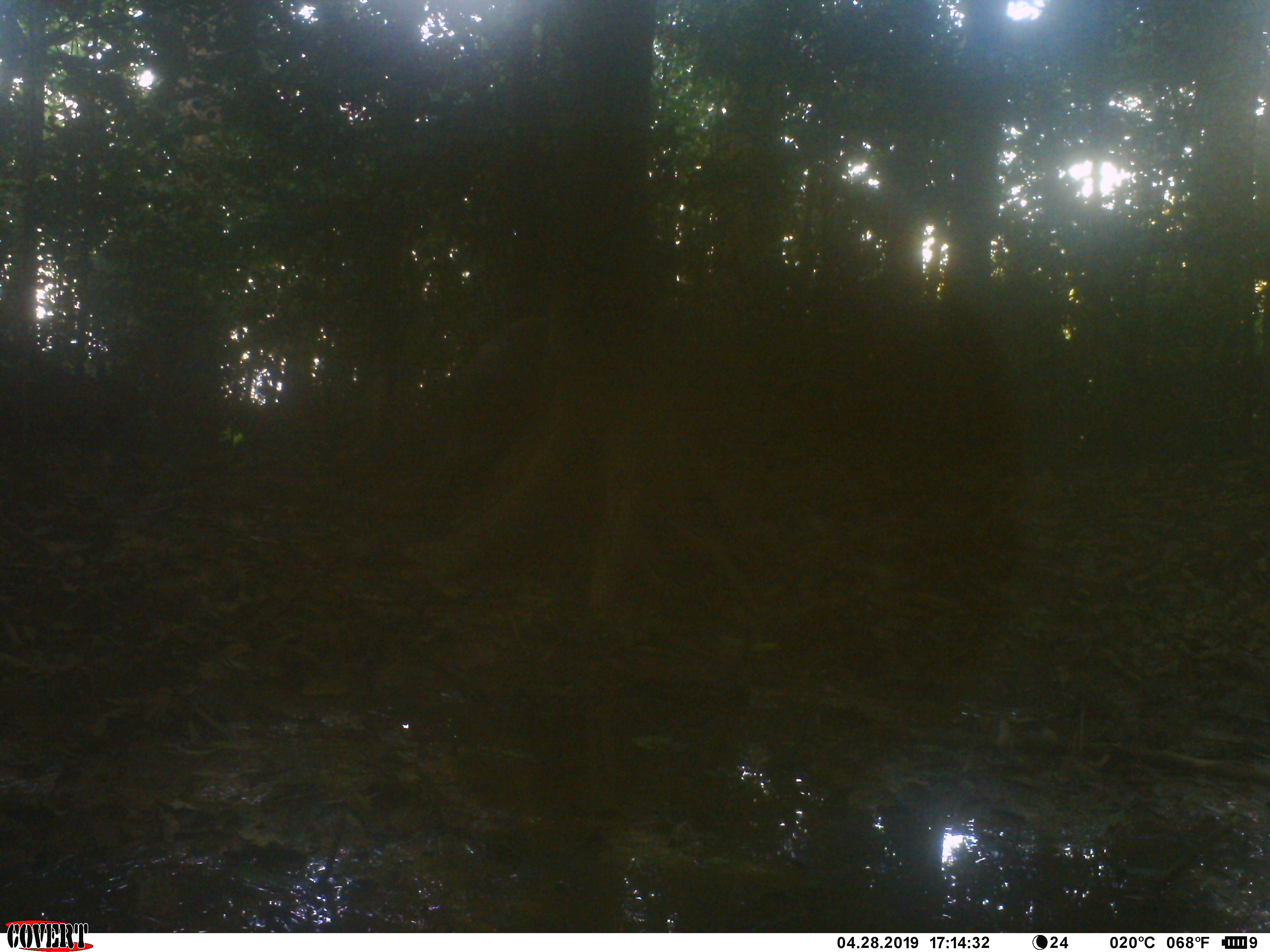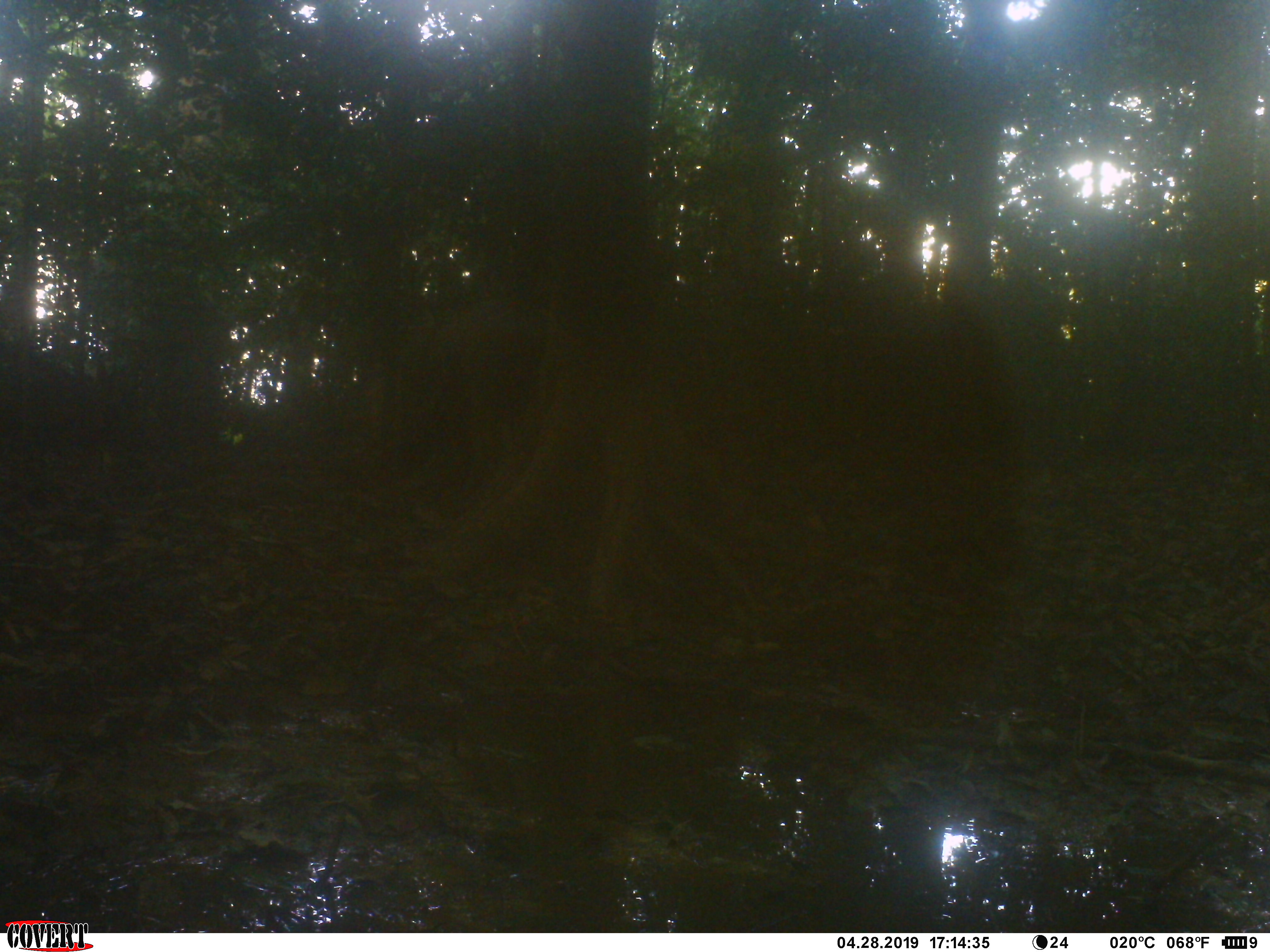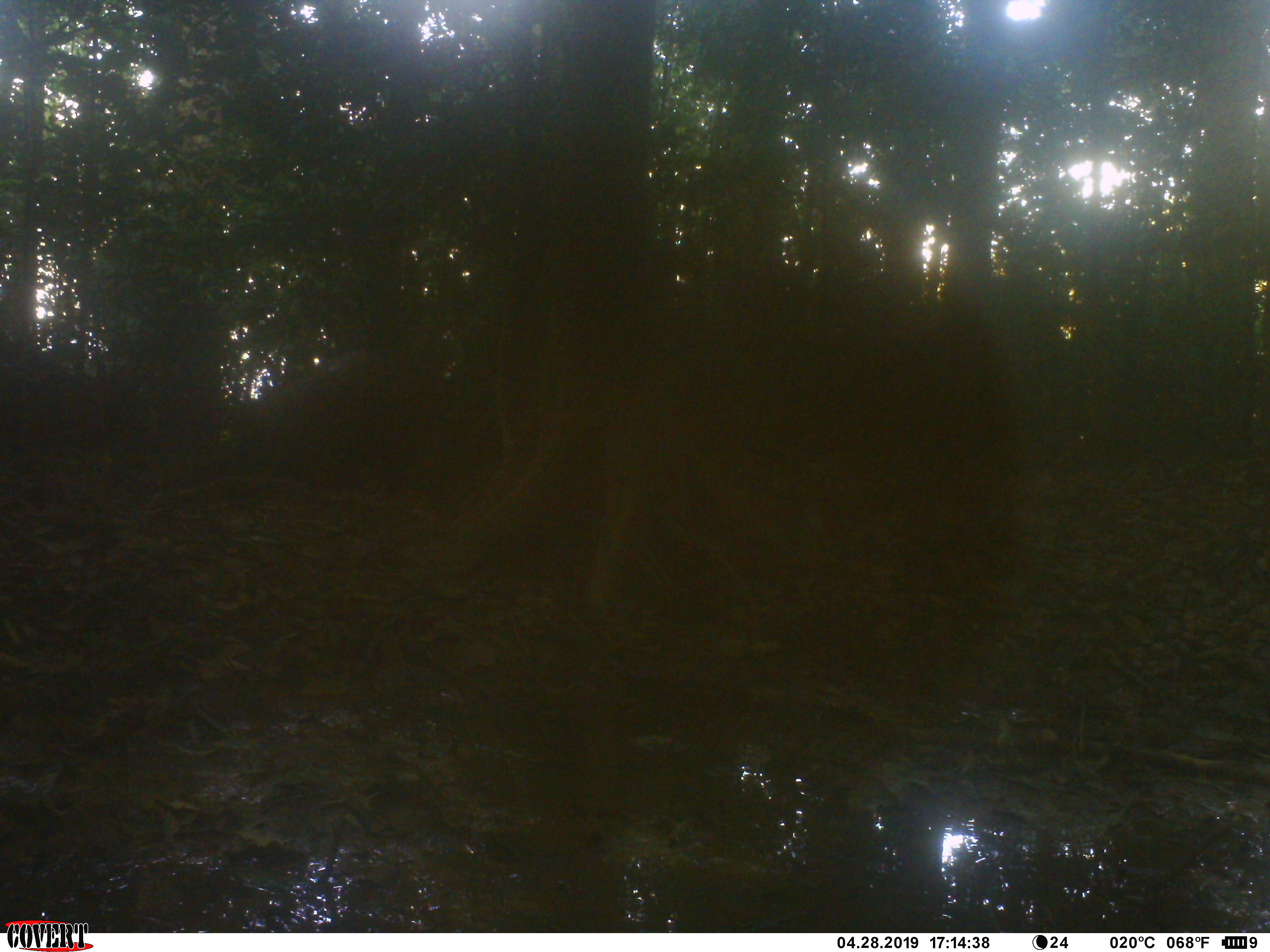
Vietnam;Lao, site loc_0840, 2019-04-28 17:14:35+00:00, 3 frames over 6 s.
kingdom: Animalia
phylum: Chordata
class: Mammalia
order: Artiodactyla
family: Suidae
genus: Sus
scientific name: Sus scrofa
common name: eurasian wild pig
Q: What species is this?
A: Eurasian wild pig (Sus scrofa).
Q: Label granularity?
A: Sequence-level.